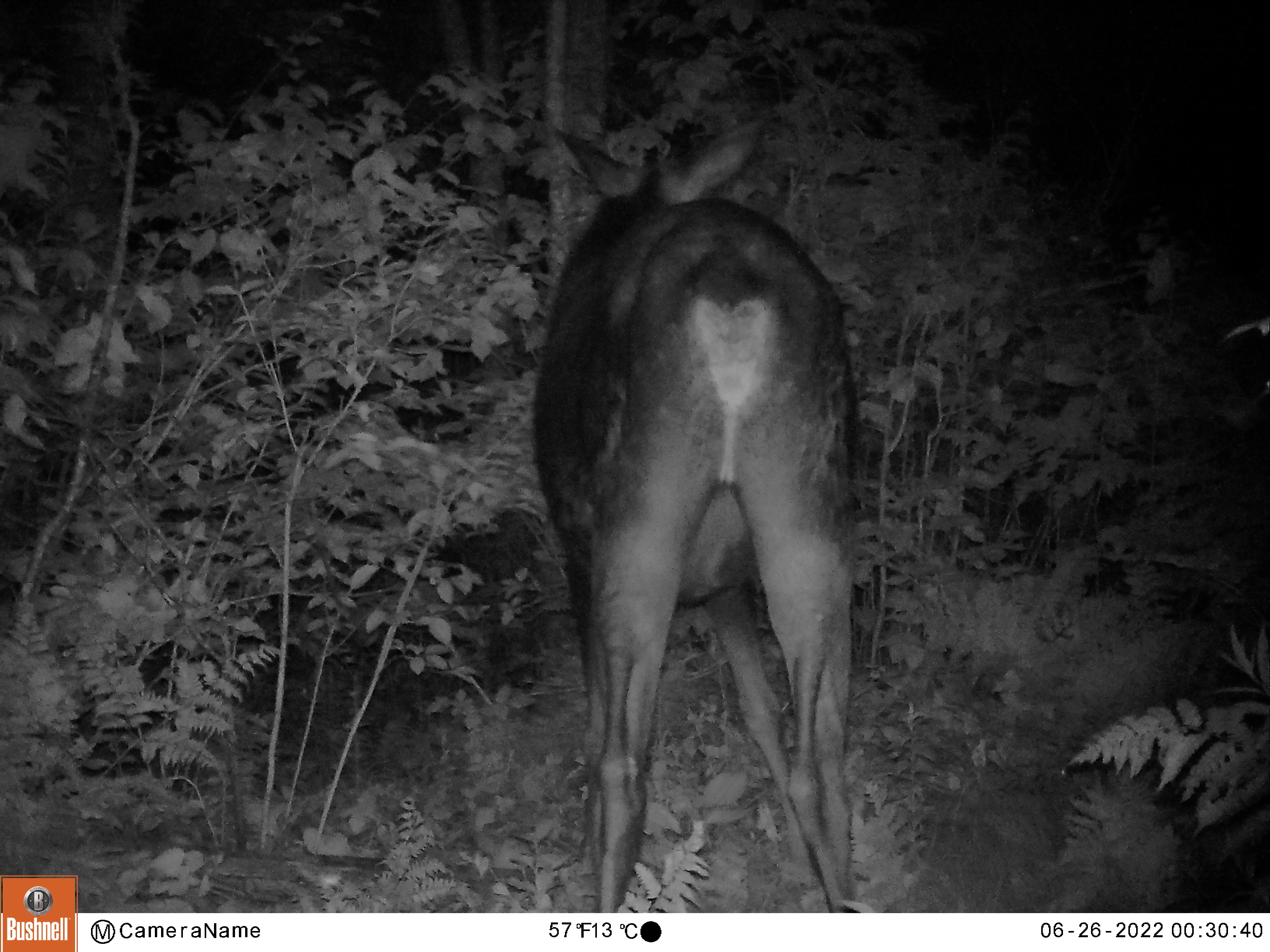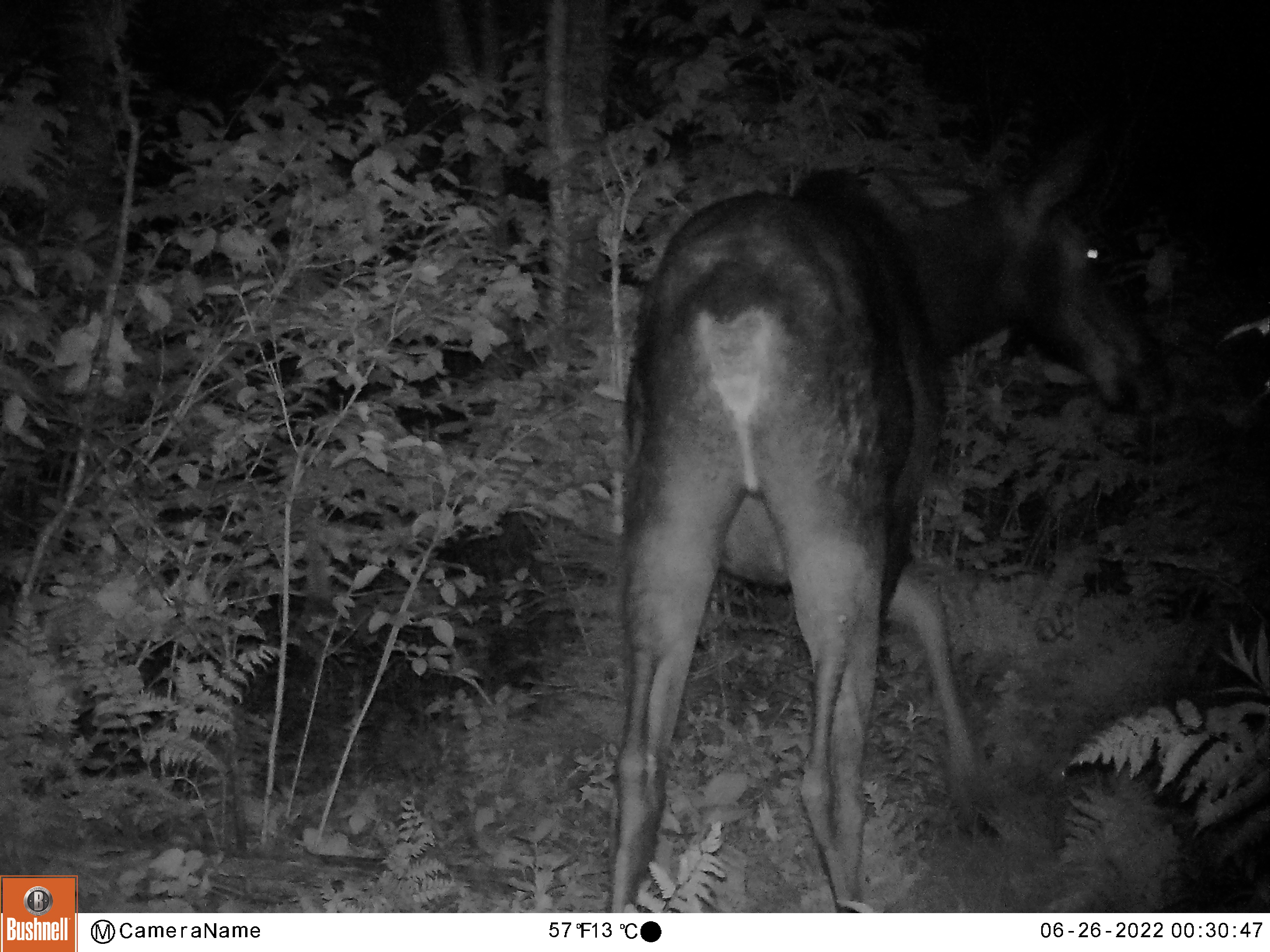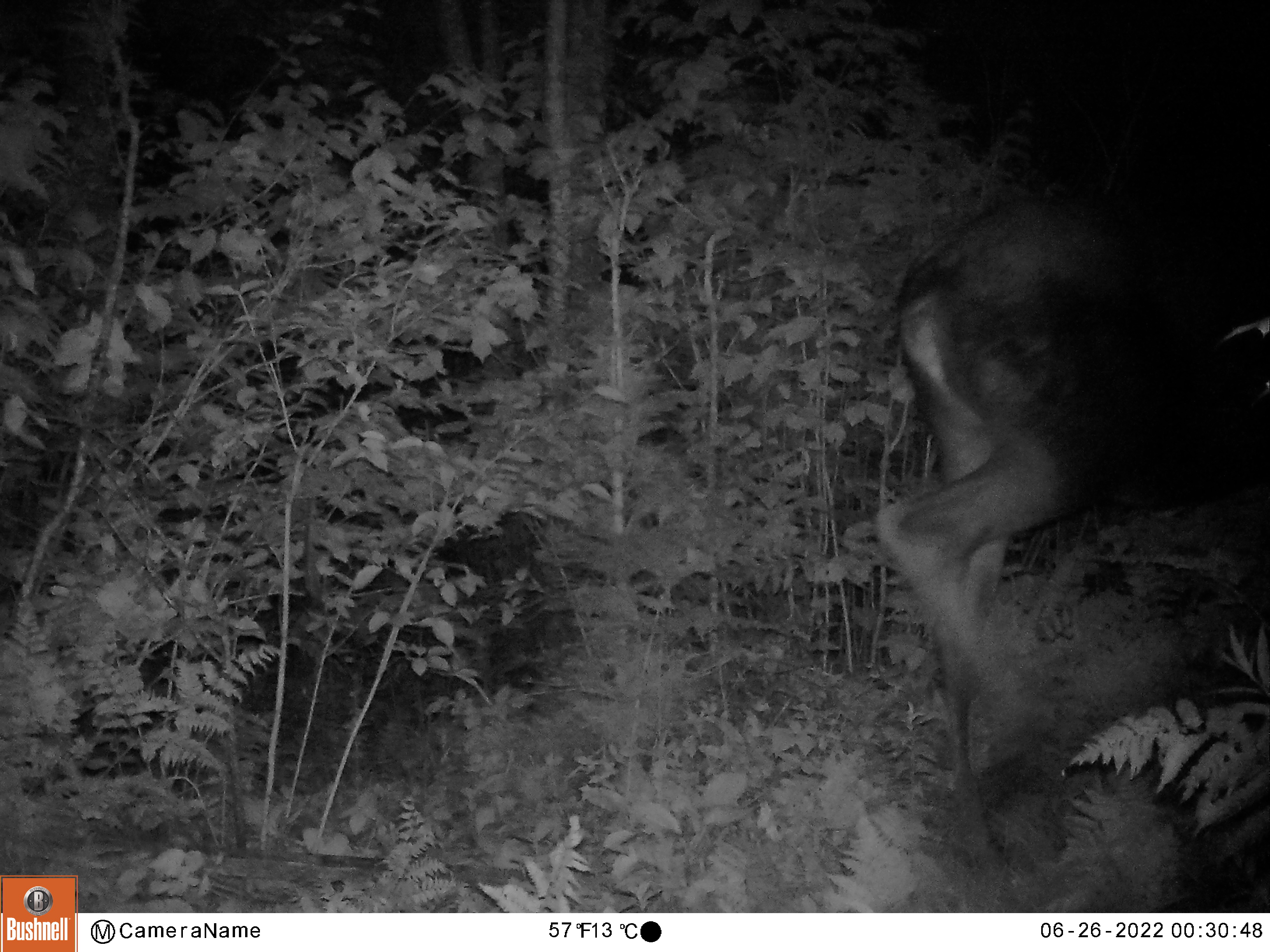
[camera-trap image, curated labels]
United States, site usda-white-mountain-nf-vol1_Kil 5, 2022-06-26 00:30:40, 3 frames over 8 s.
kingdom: Animalia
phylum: Chordata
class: Mammalia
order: Artiodactyla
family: Cervidae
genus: Alces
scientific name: Alces alces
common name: moose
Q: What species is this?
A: Moose (Alces alces).